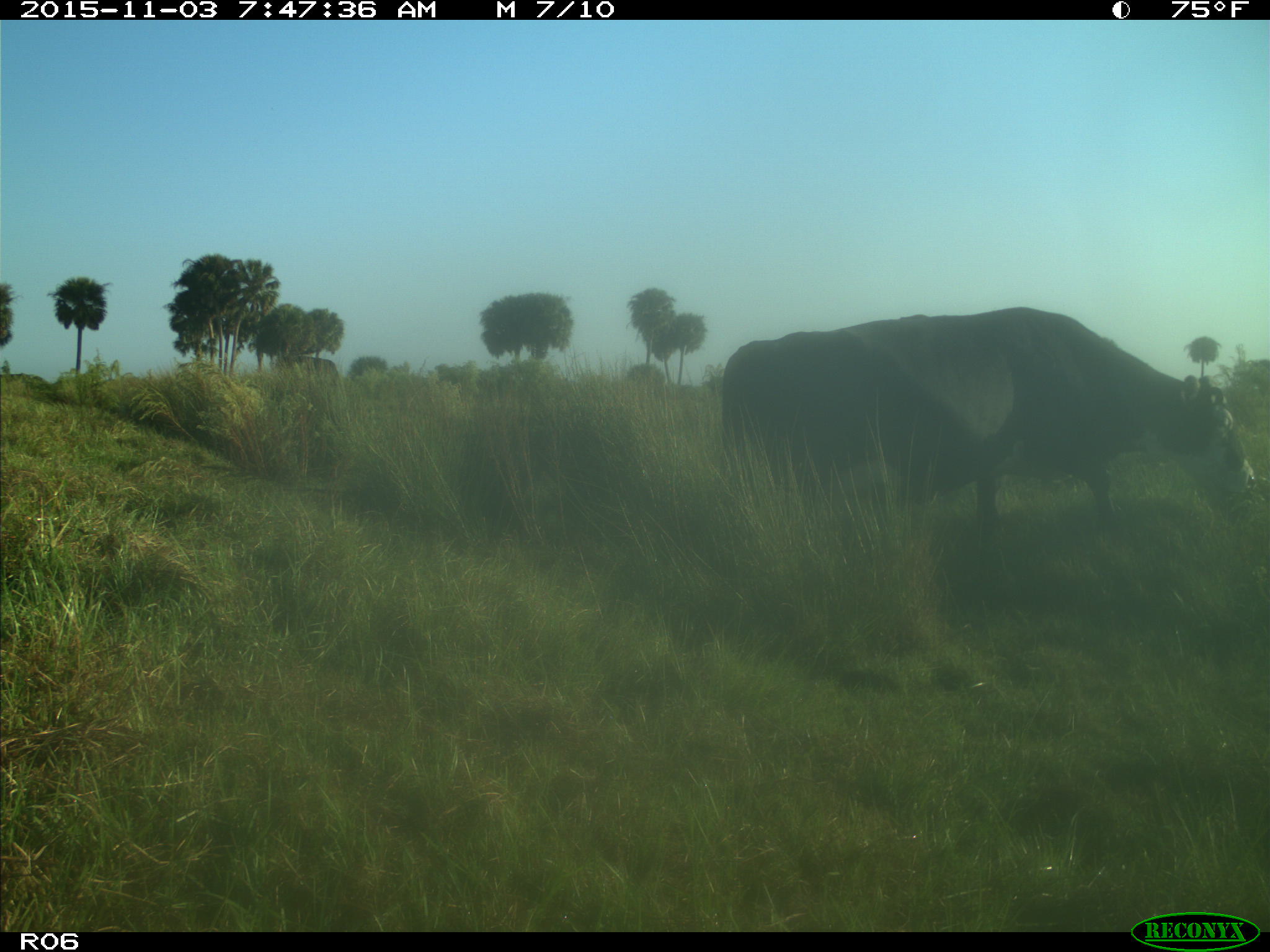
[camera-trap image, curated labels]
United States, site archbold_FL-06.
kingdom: Animalia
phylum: Chordata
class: Mammalia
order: Artiodactyla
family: Bovidae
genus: Bos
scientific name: Bos taurus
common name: domestic cow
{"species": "Bos taurus (domestic cow)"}